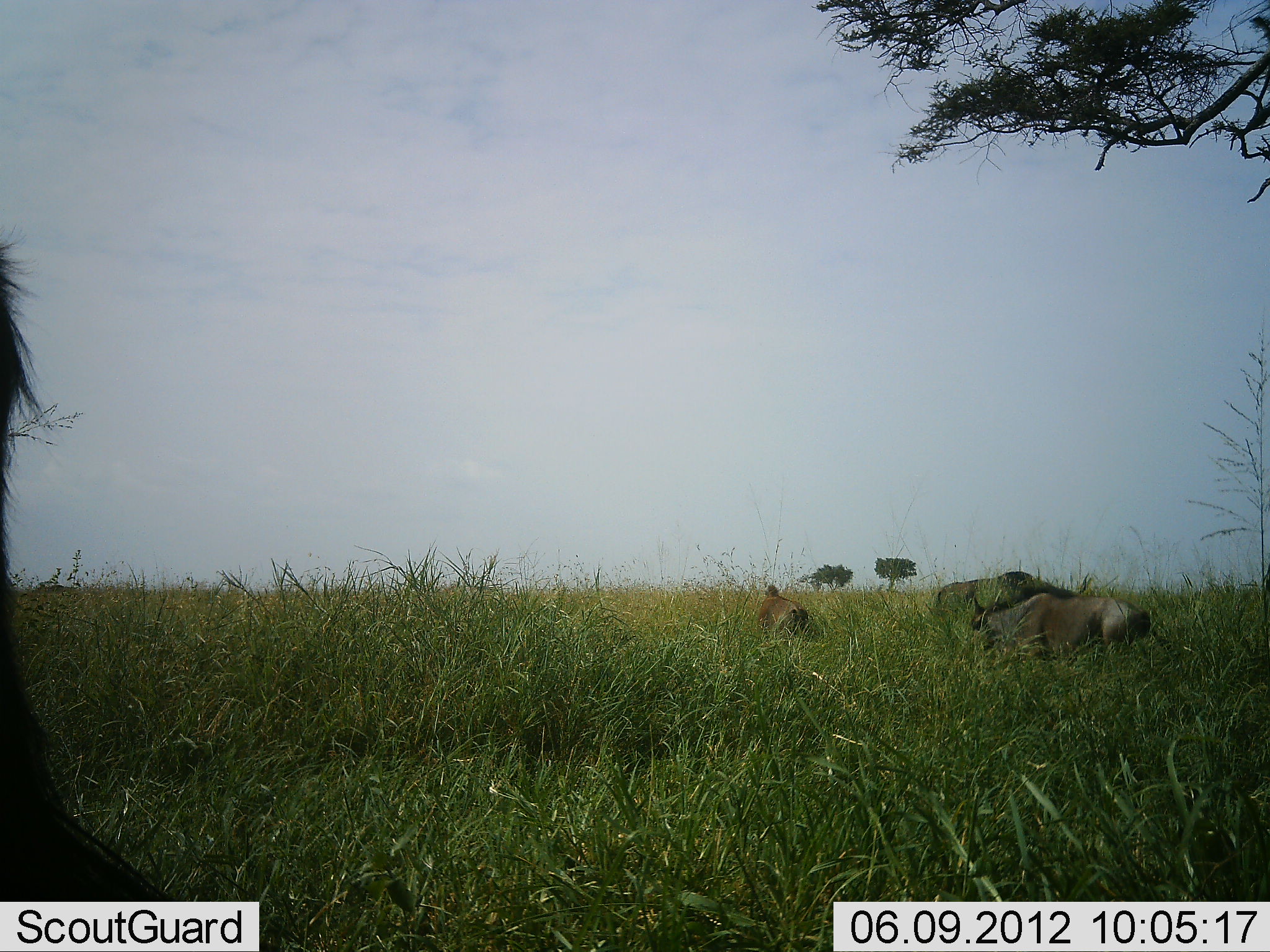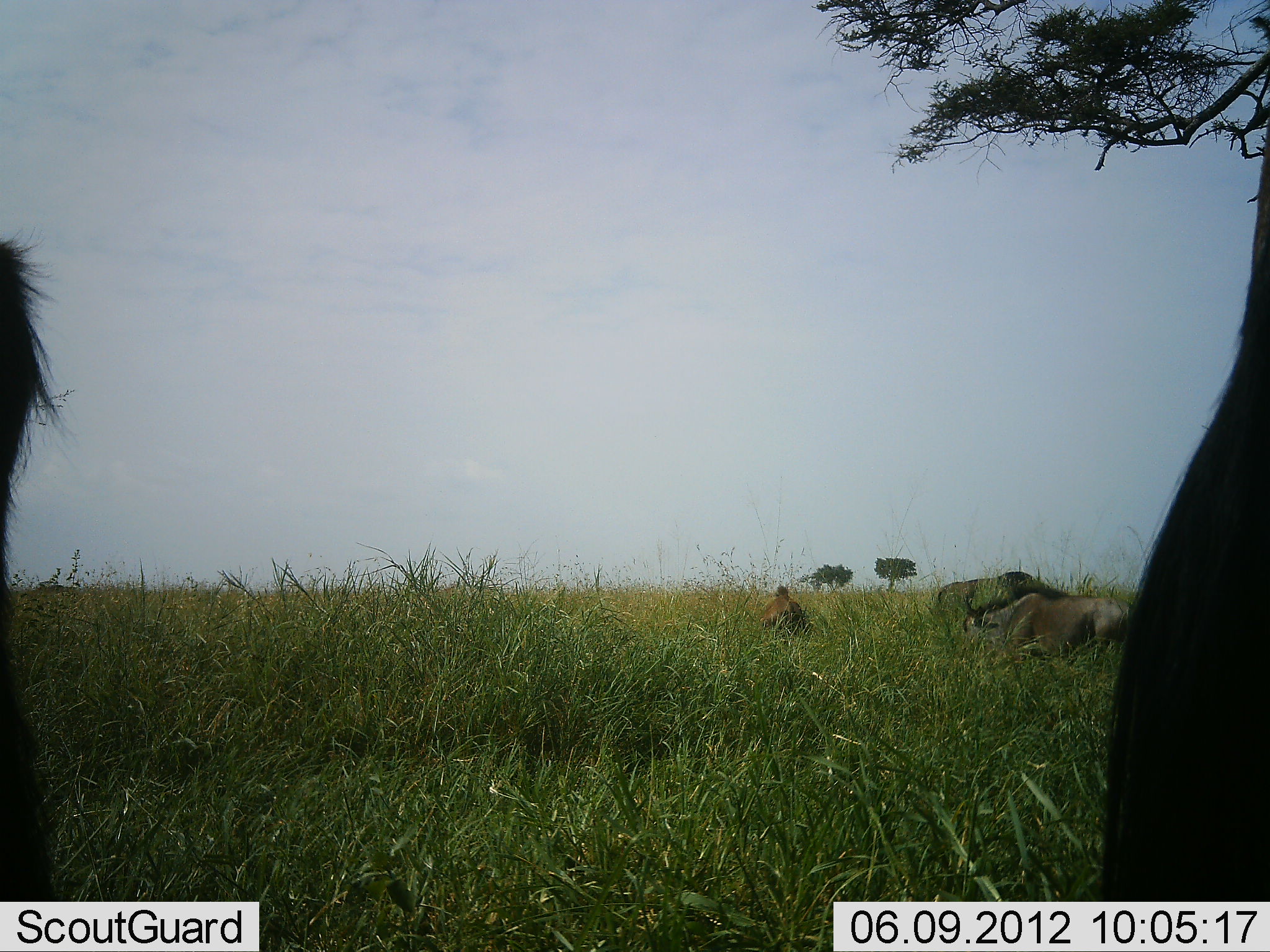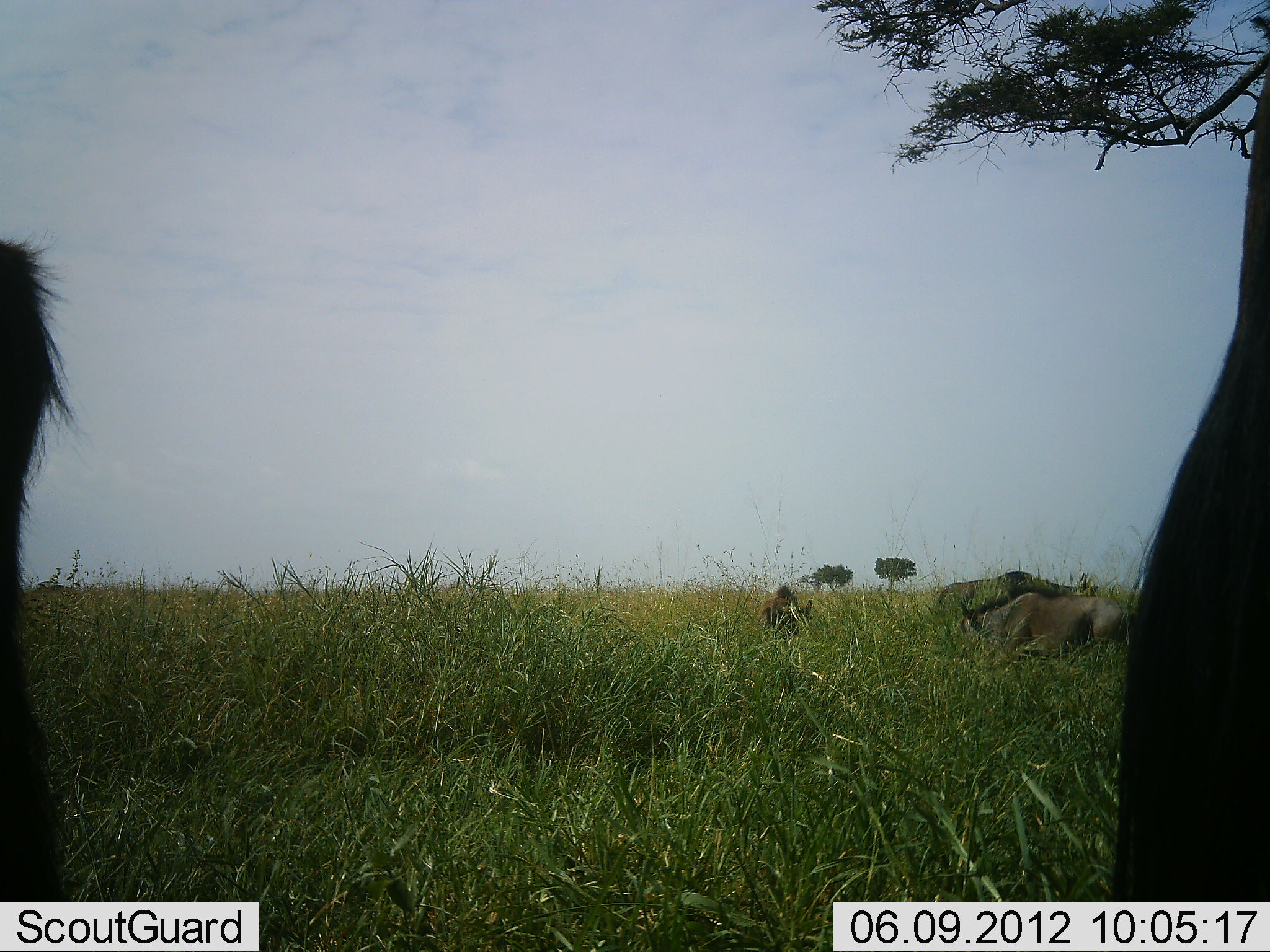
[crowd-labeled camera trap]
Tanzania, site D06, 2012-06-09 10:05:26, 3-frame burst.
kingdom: Animalia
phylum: Chordata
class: Mammalia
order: Artiodactyla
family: Bovidae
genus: Connochaetes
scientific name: Connochaetes taurinus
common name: blue wildebeest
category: wildebeest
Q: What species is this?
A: Wildebeest (blue wildebeest) (Connochaetes taurinus).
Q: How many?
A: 5.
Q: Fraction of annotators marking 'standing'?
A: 60%.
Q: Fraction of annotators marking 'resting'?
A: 30%.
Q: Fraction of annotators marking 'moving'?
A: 50%.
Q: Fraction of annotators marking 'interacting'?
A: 0%.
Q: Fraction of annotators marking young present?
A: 30%.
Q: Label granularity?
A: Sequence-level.